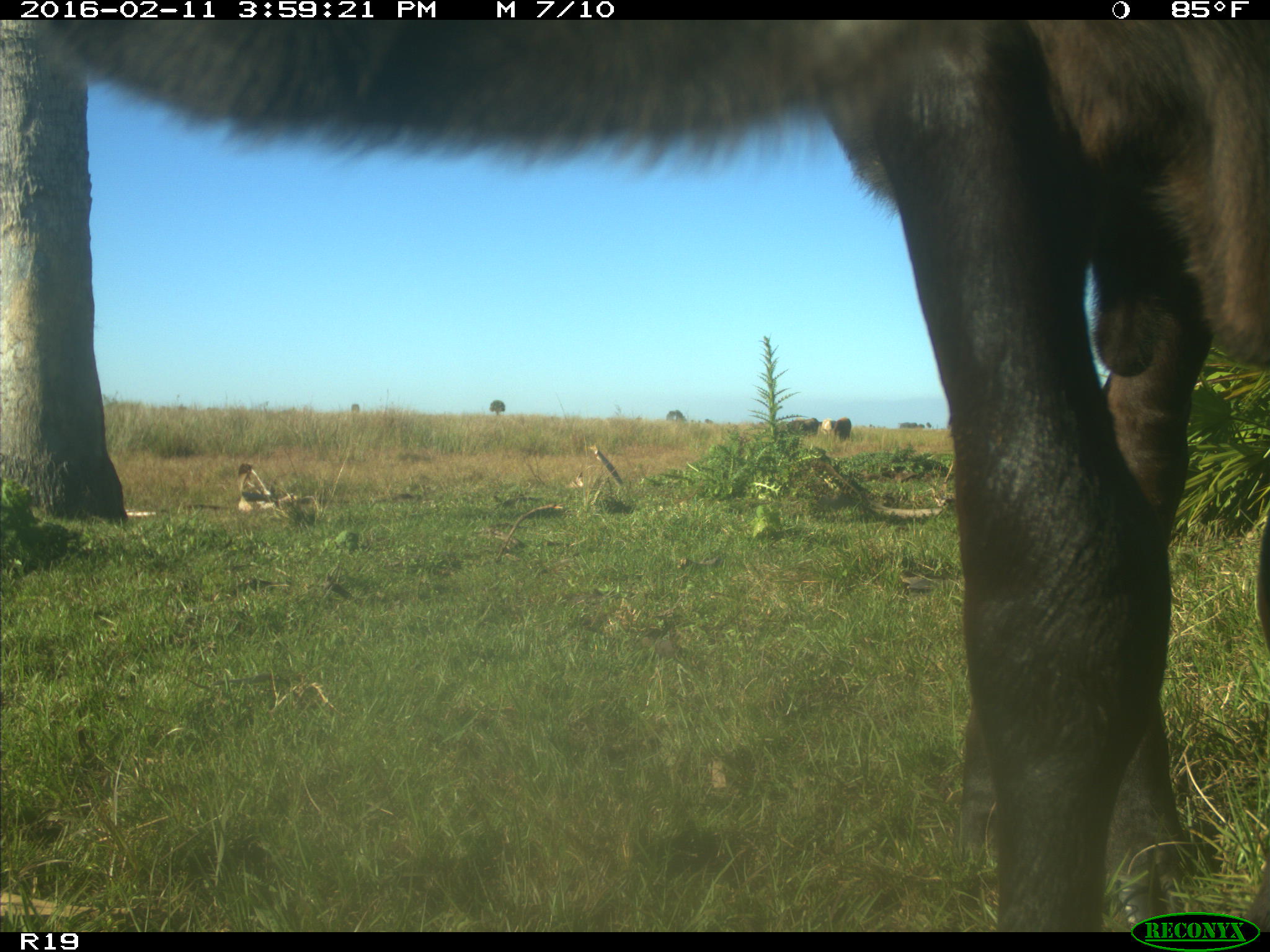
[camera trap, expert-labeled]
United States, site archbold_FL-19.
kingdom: Animalia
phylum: Chordata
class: Mammalia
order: Artiodactyla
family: Bovidae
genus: Bos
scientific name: Bos taurus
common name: domestic cow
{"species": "Bos taurus (domestic cow)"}